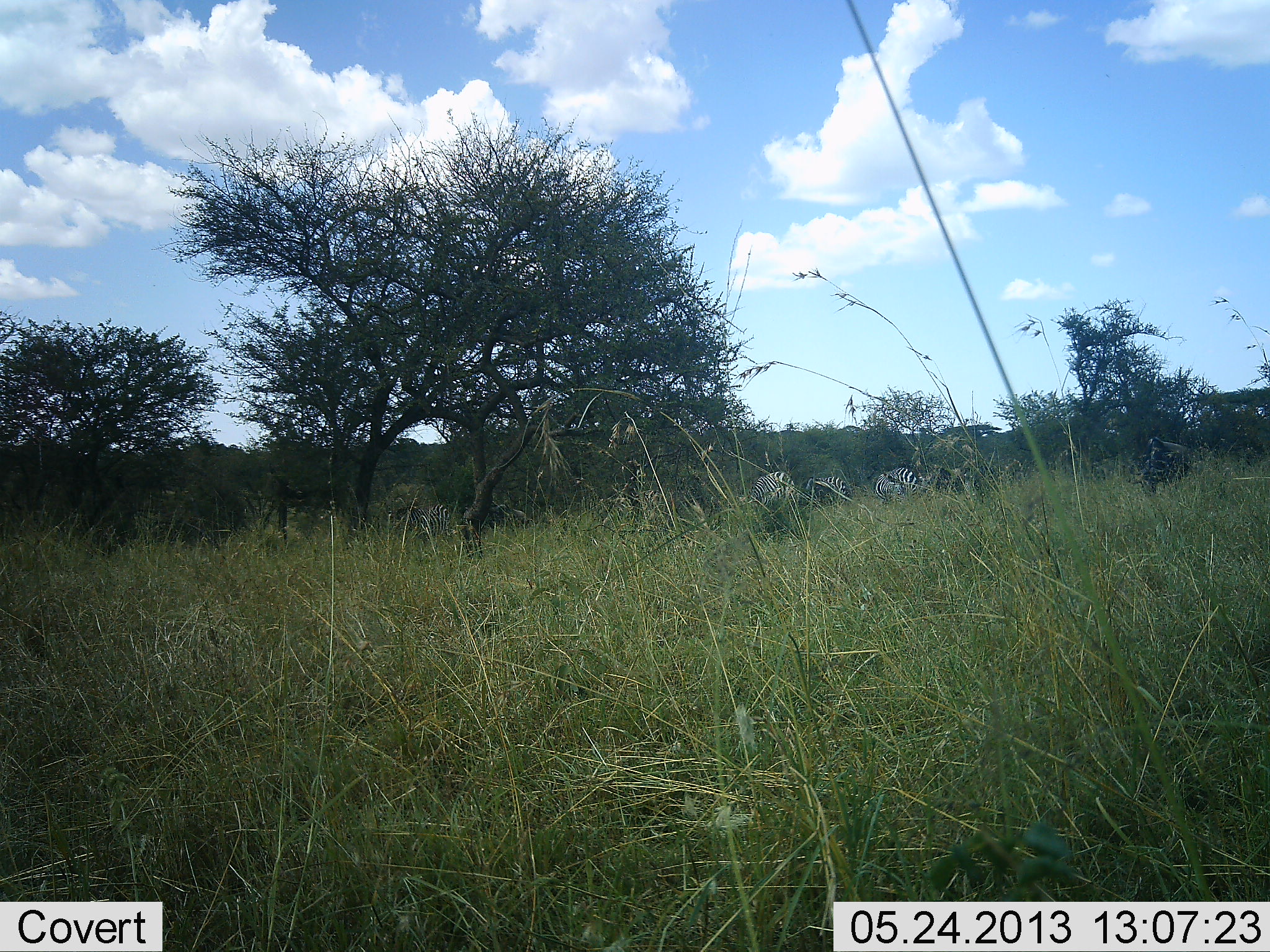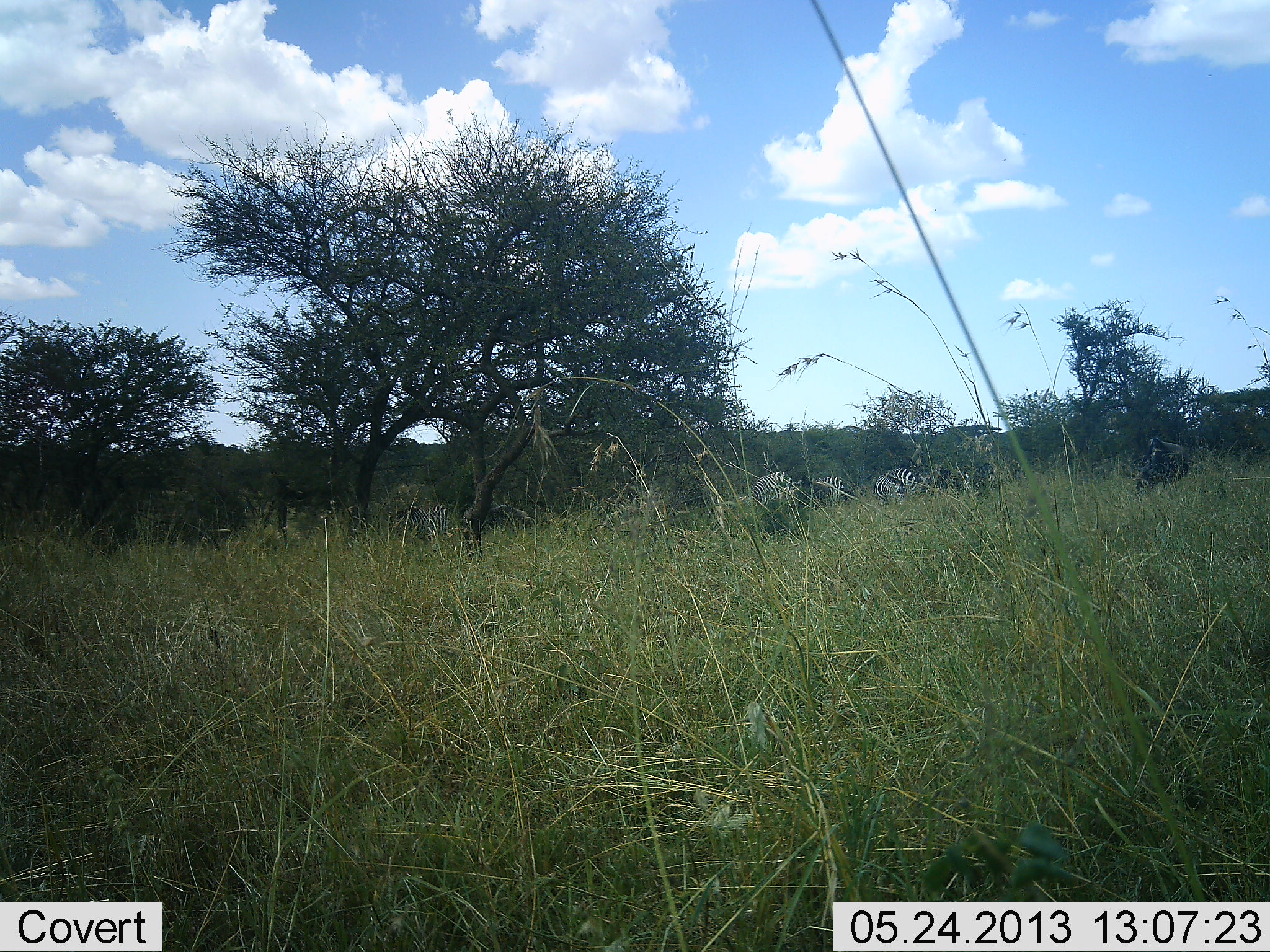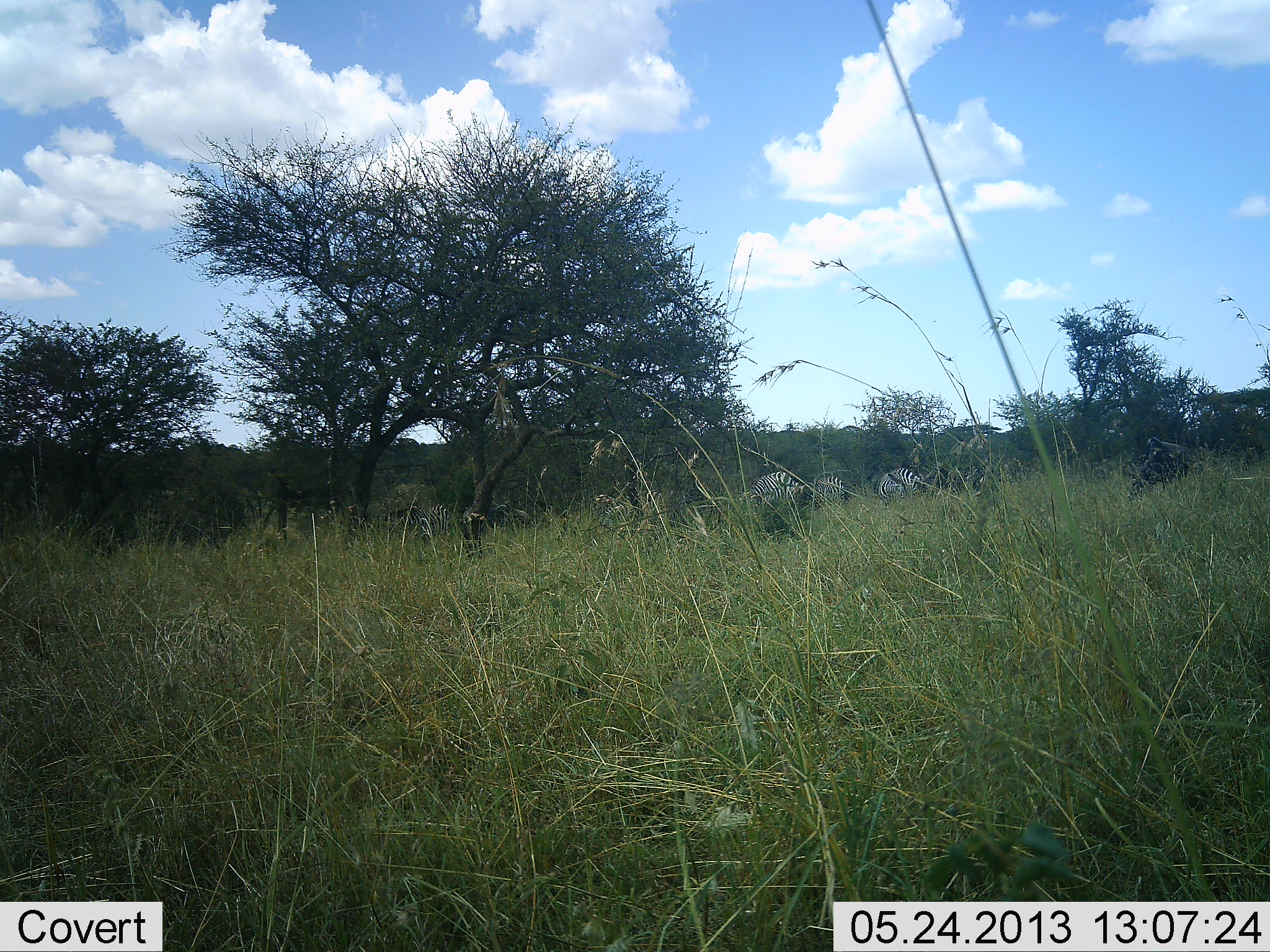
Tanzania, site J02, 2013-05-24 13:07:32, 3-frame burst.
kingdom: Animalia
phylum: Chordata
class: Mammalia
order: Perissodactyla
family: Equidae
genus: Equus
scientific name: Equus quagga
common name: plains zebra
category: zebra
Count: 4.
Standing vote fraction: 45%.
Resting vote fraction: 3%.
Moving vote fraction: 6%.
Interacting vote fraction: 0%.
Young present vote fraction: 0%.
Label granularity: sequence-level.